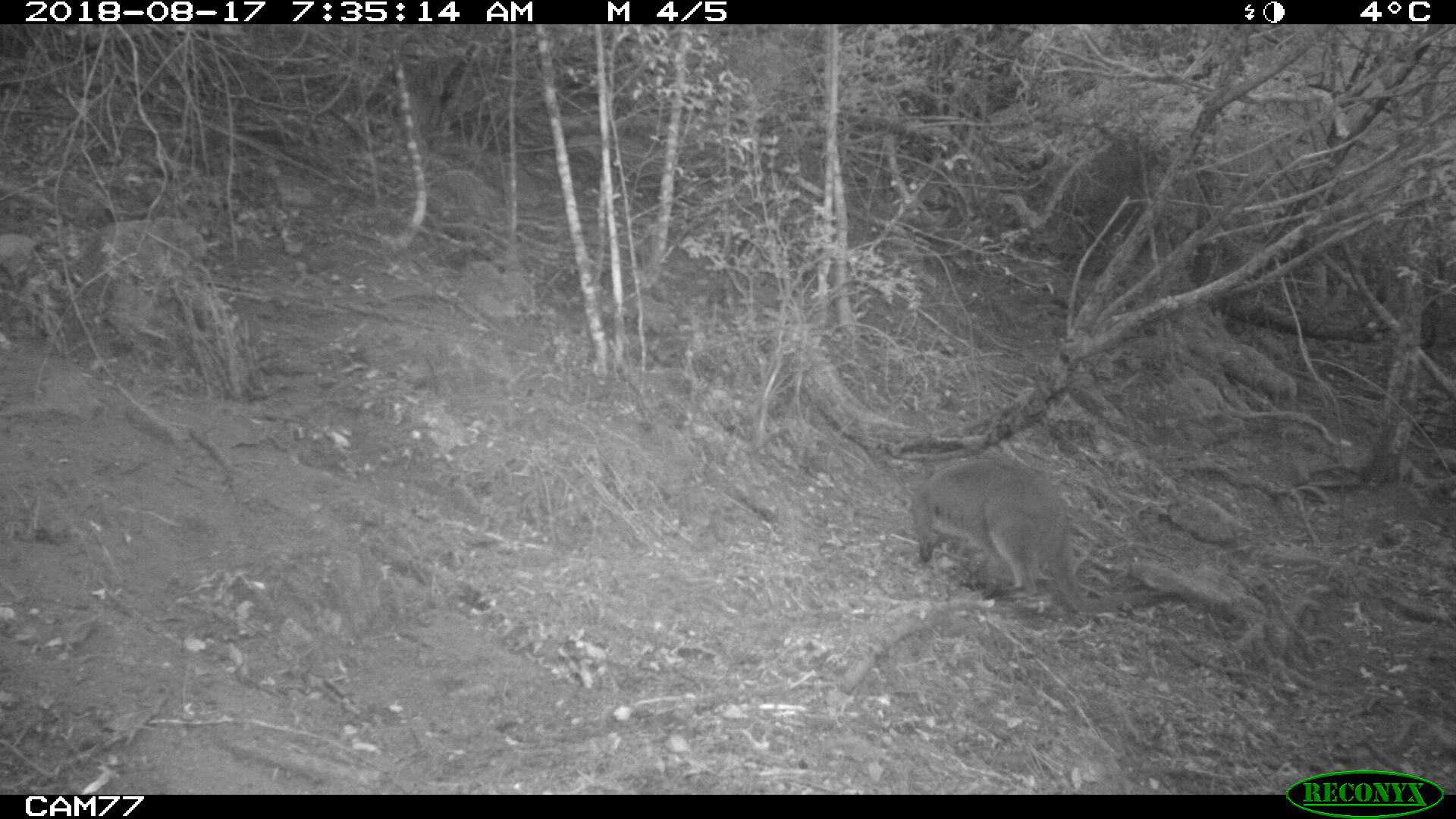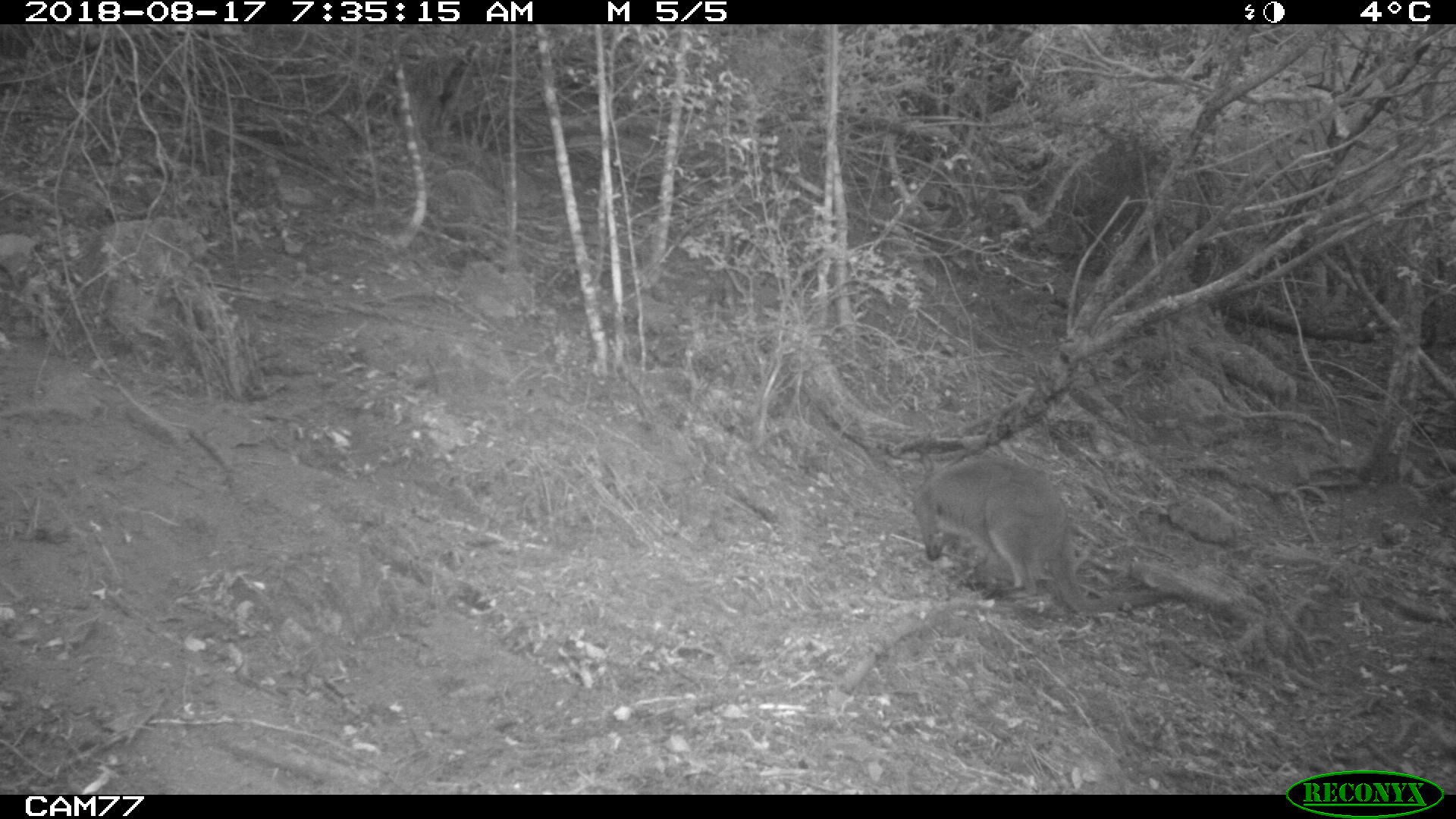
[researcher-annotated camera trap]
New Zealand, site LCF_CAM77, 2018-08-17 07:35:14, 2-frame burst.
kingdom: Animalia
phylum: Chordata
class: Mammalia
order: Diprotodontia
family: Macropodidae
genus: Notamacropus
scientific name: Notamacropus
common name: wallaby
Wallaby (Notamacropus).